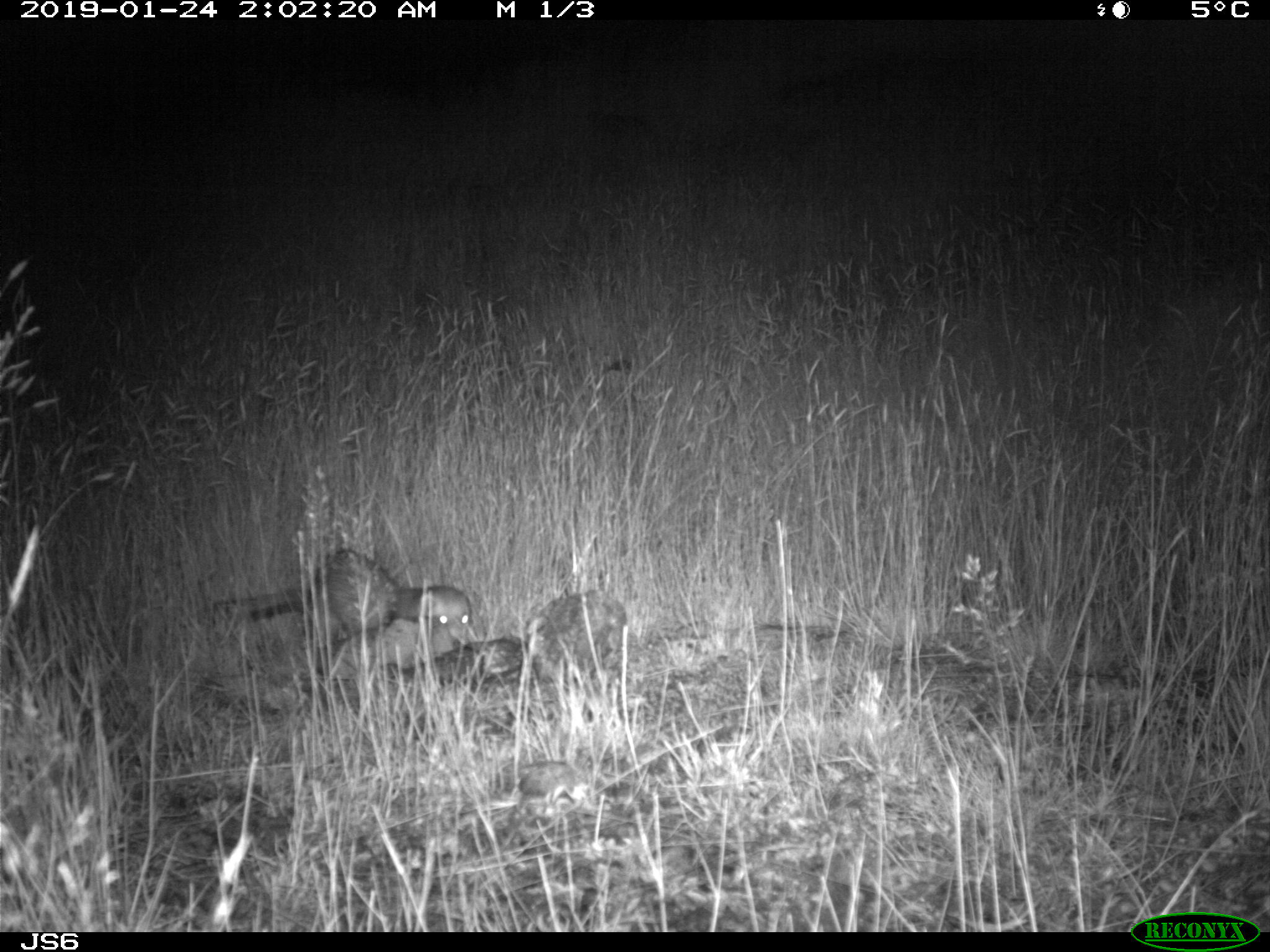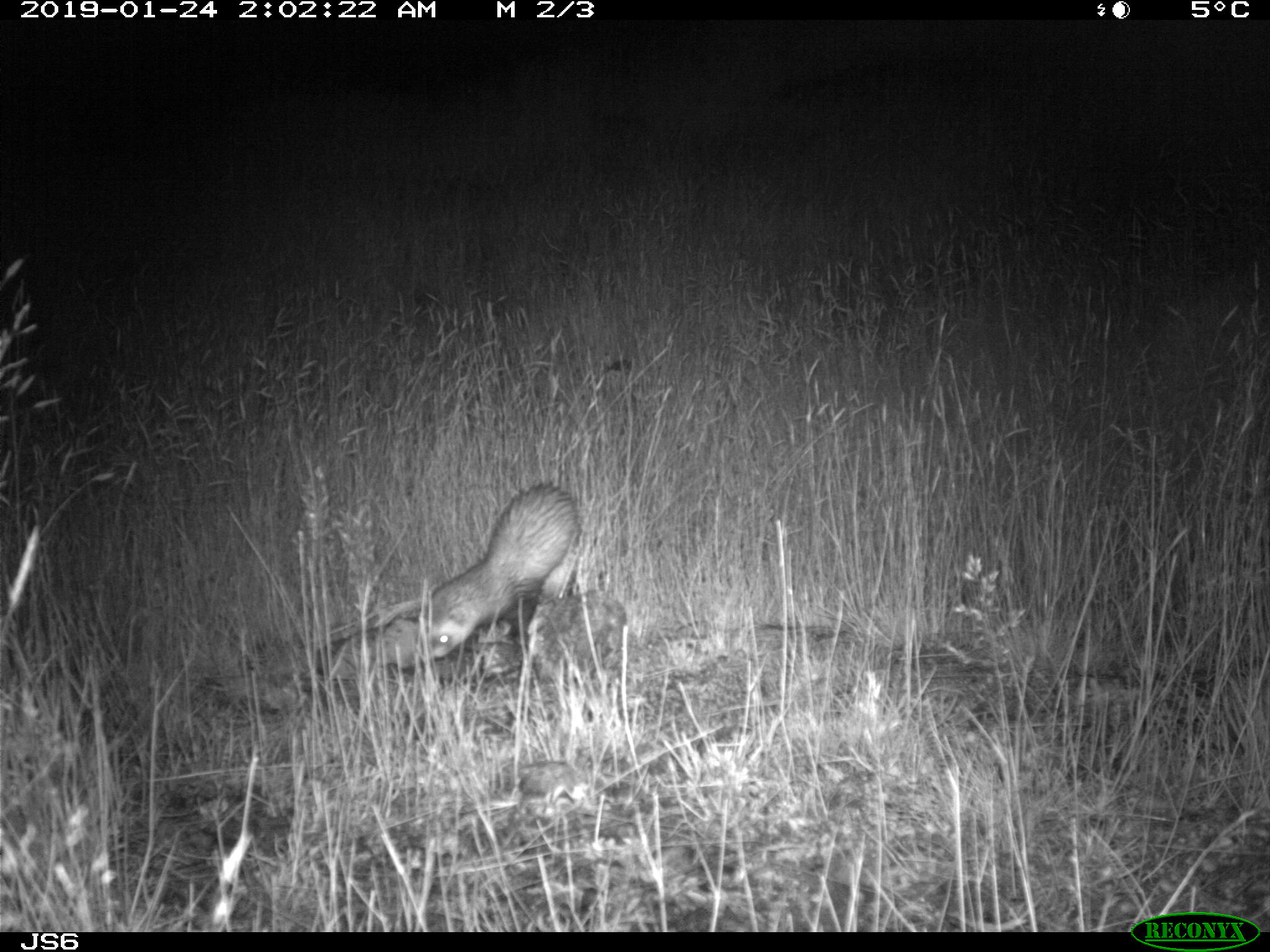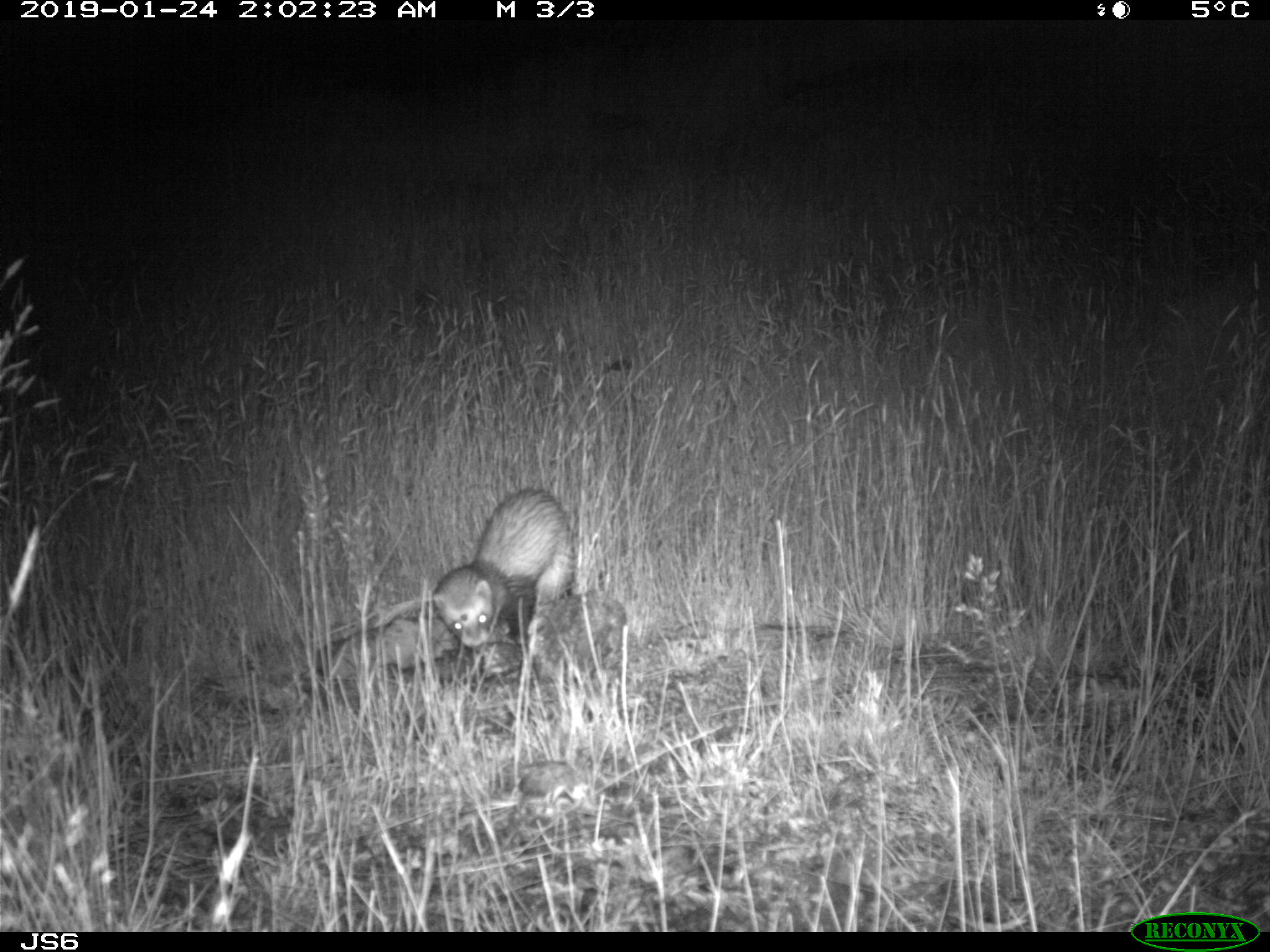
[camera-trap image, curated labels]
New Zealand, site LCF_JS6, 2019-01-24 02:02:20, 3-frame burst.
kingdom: Animalia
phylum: Chordata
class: Mammalia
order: Carnivora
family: Mustelidae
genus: Mustela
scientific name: Mustela furo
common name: ferret